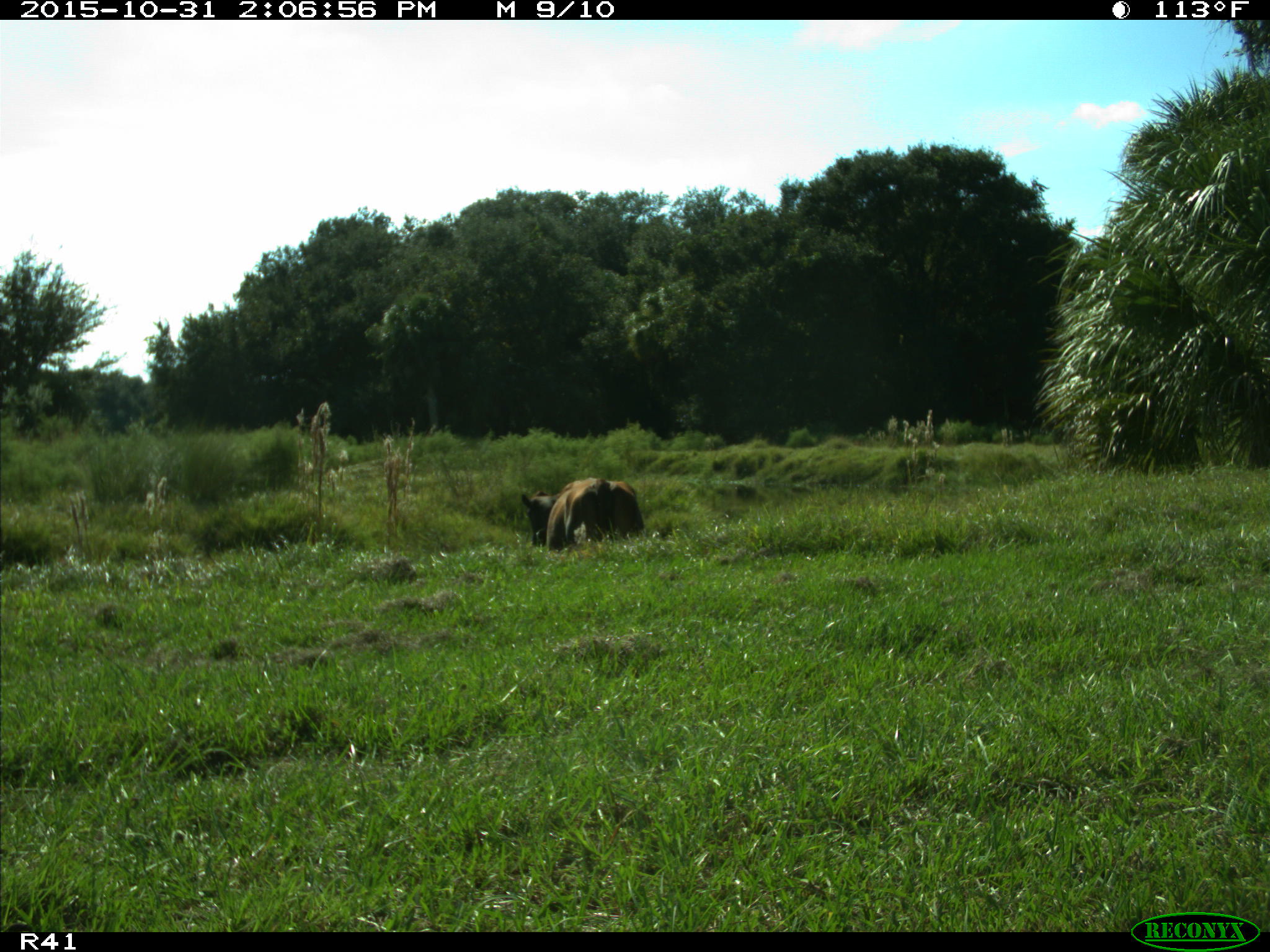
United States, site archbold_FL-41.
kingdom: Animalia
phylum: Chordata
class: Mammalia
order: Artiodactyla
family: Bovidae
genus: Bos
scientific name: Bos taurus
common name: domestic cow